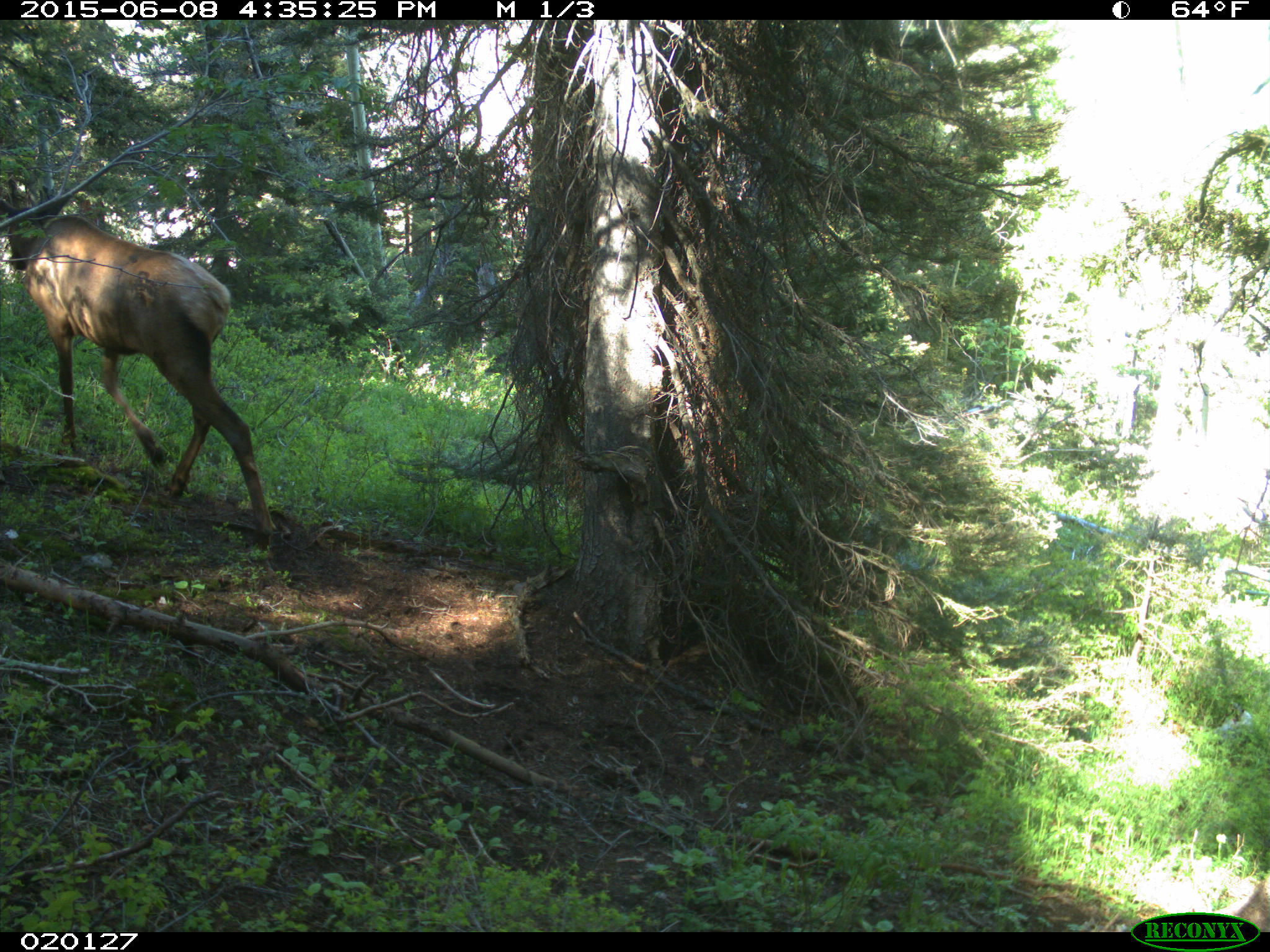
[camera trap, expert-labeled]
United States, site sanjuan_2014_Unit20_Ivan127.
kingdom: Animalia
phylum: Chordata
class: Mammalia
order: Artiodactyla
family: Cervidae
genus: Cervus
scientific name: Cervus elaphus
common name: red deer